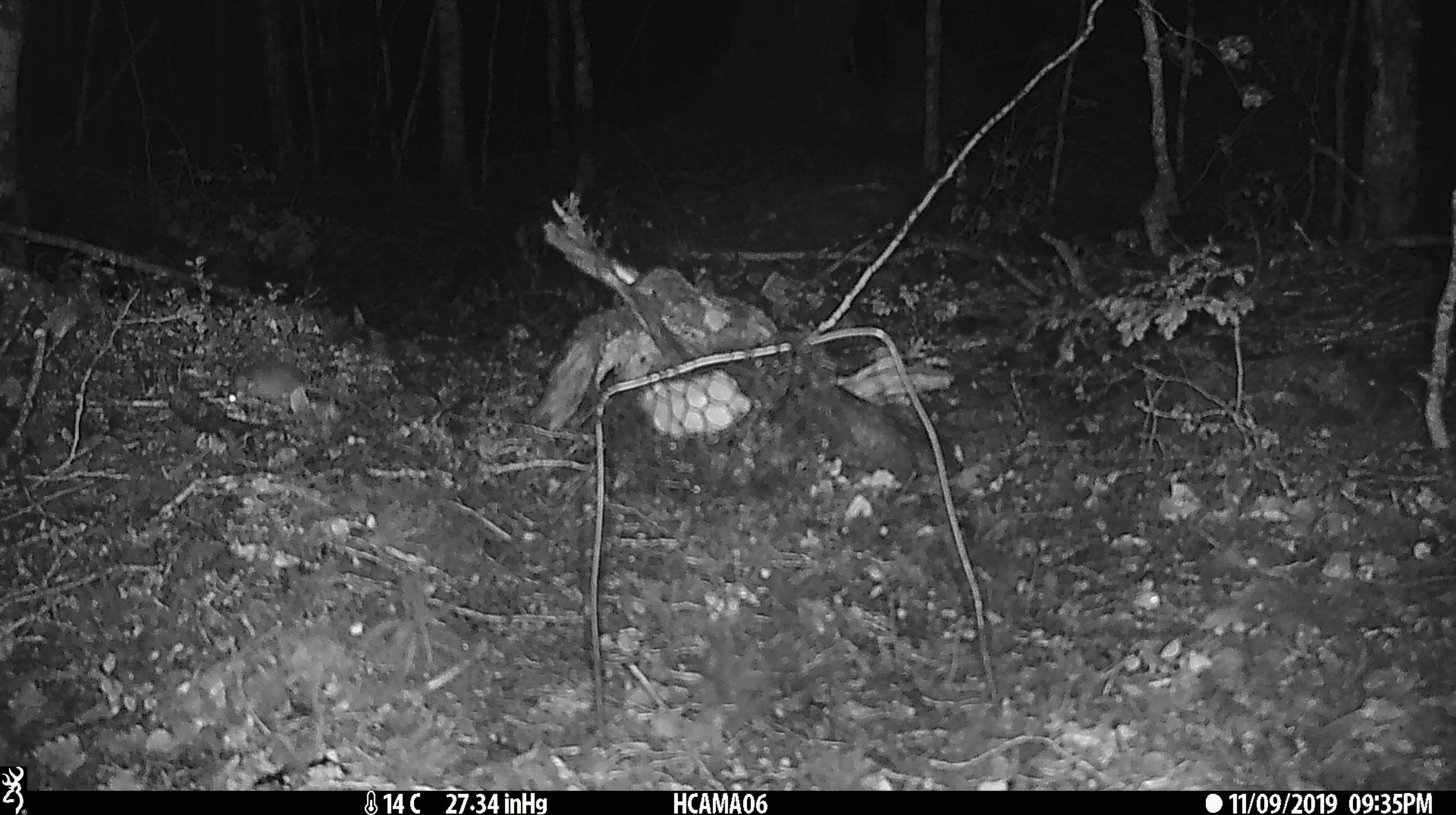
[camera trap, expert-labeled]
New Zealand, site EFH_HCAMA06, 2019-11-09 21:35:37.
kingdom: Animalia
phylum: Chordata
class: Mammalia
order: Rodentia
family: Muridae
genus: Mus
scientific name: Mus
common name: mouse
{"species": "mouse (Mus)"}